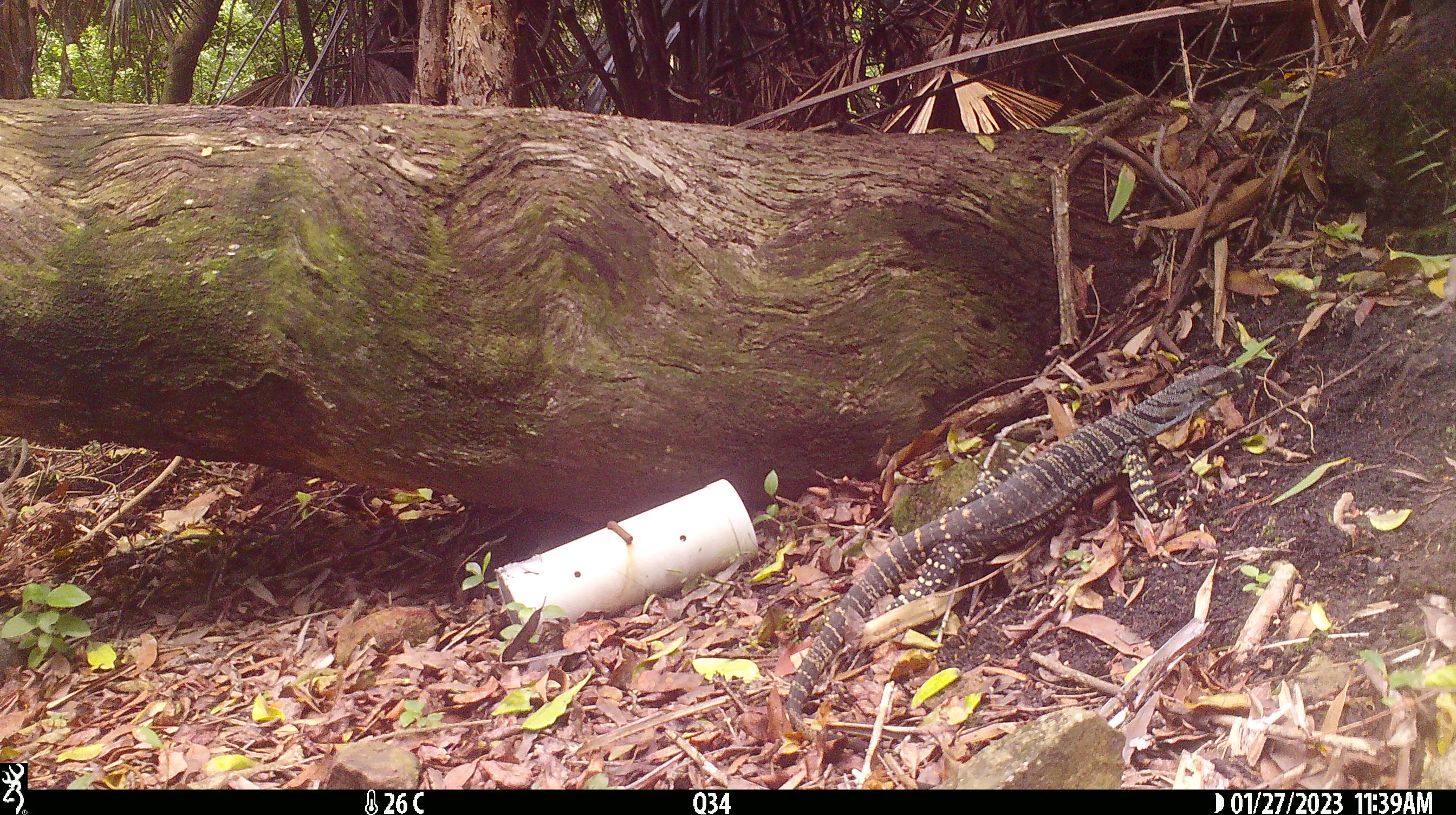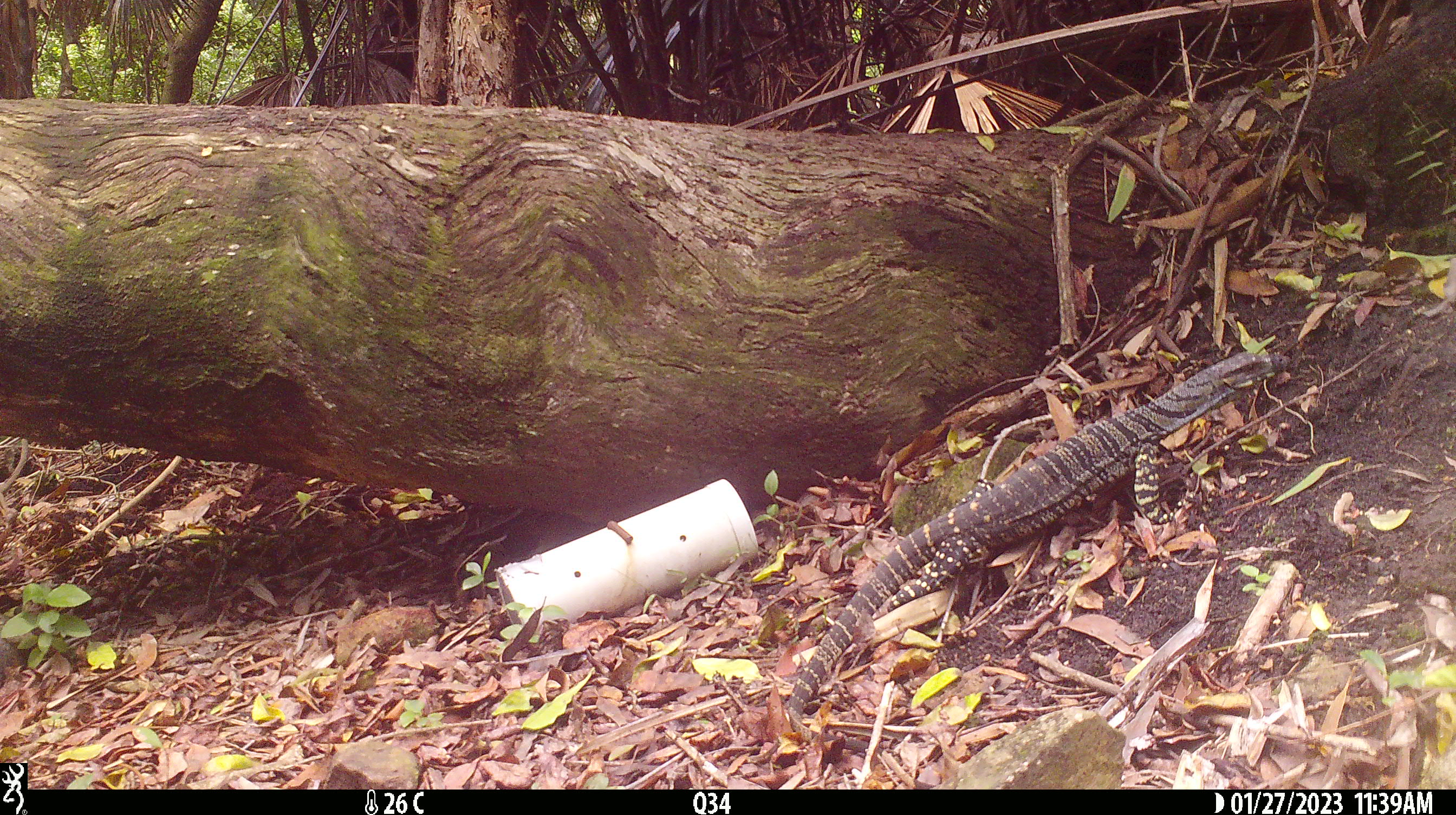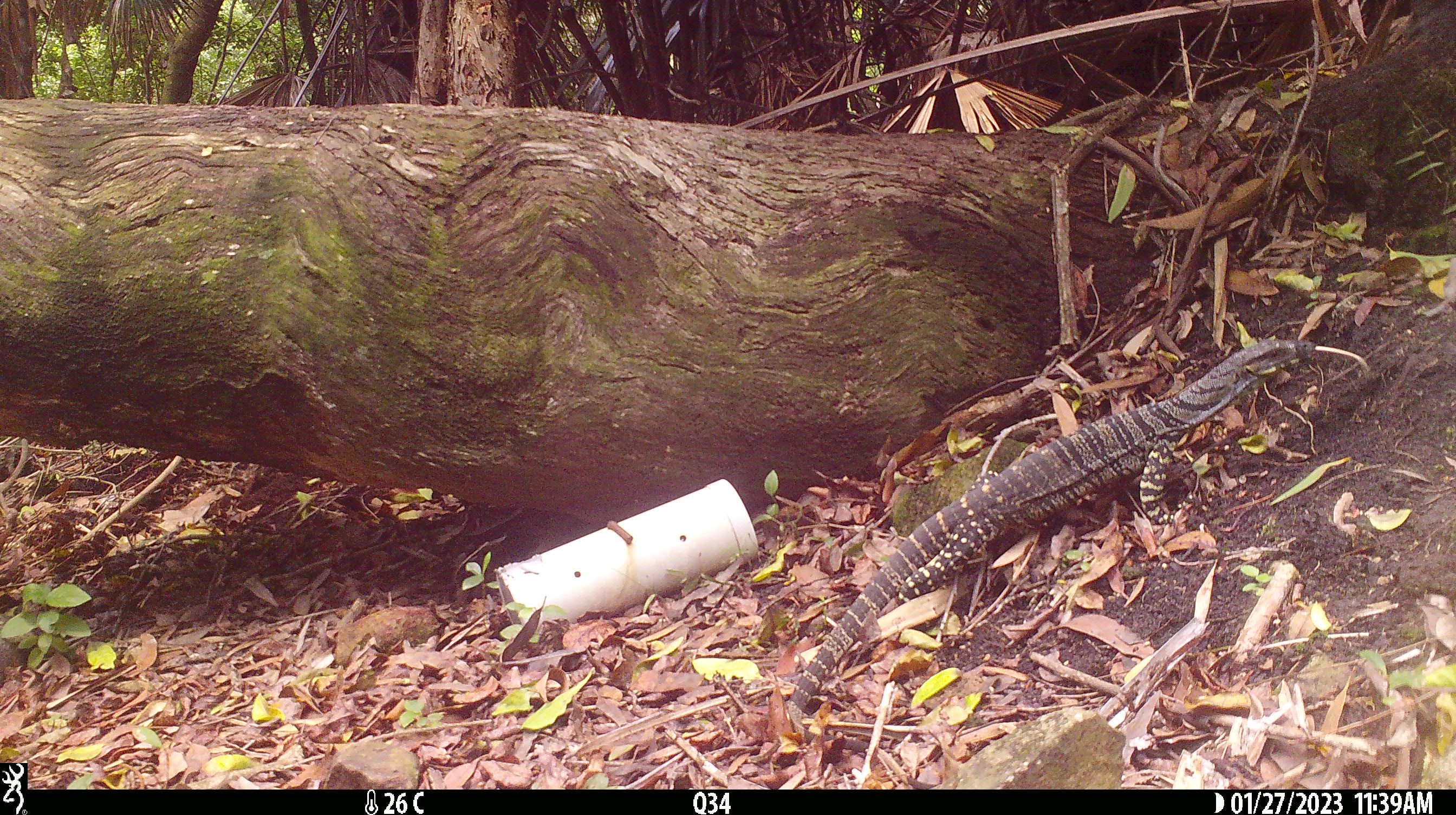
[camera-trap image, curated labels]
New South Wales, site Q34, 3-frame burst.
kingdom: Animalia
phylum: Chordata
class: Reptilia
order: Squamata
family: Varanidae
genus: Varanus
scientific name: Varanus varius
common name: lace monitor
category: goanna